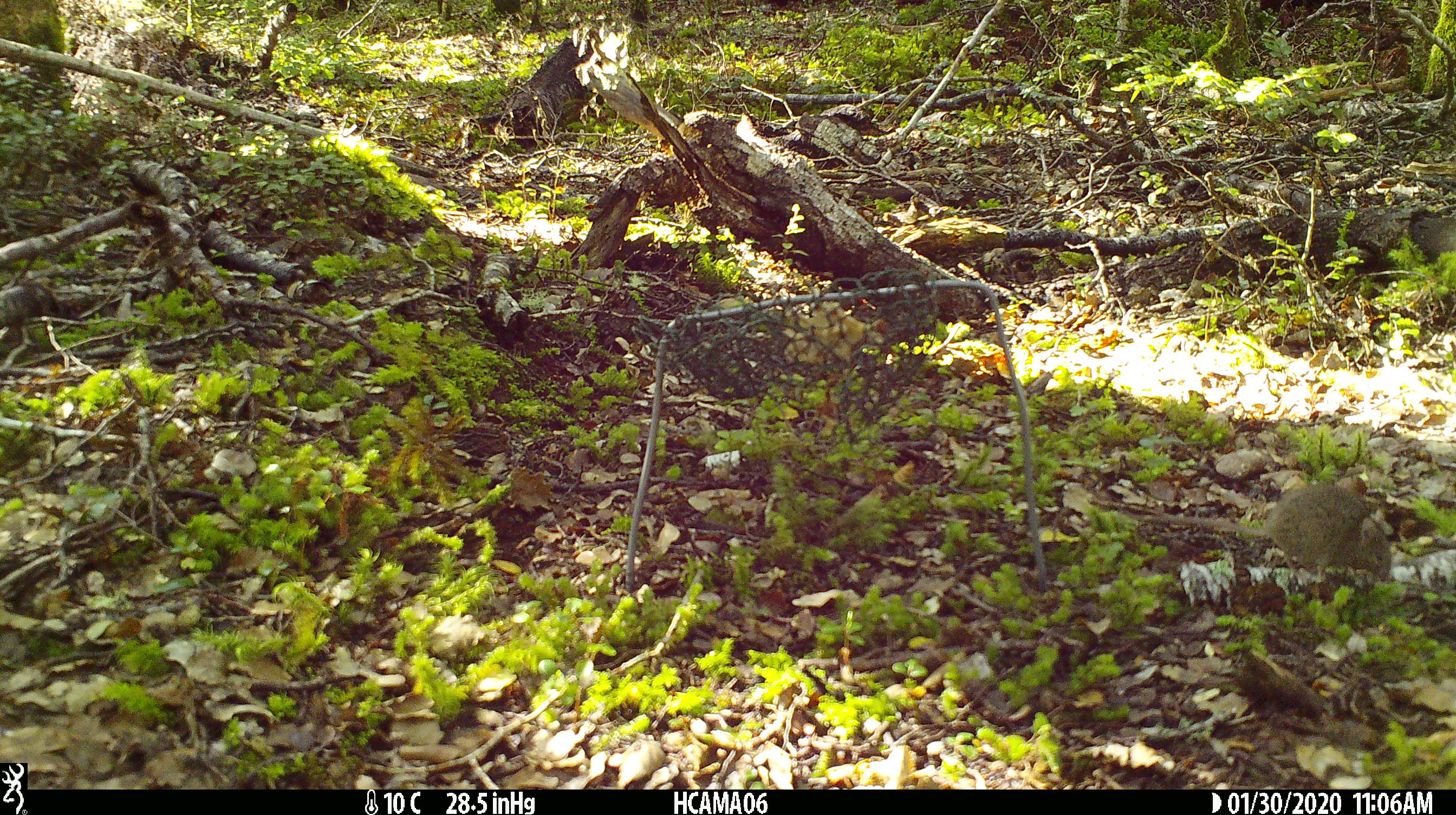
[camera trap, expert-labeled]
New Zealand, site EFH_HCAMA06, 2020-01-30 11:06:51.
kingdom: Animalia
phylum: Chordata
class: Mammalia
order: Rodentia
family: Muridae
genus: Mus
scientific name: Mus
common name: mouse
Mouse (Mus).